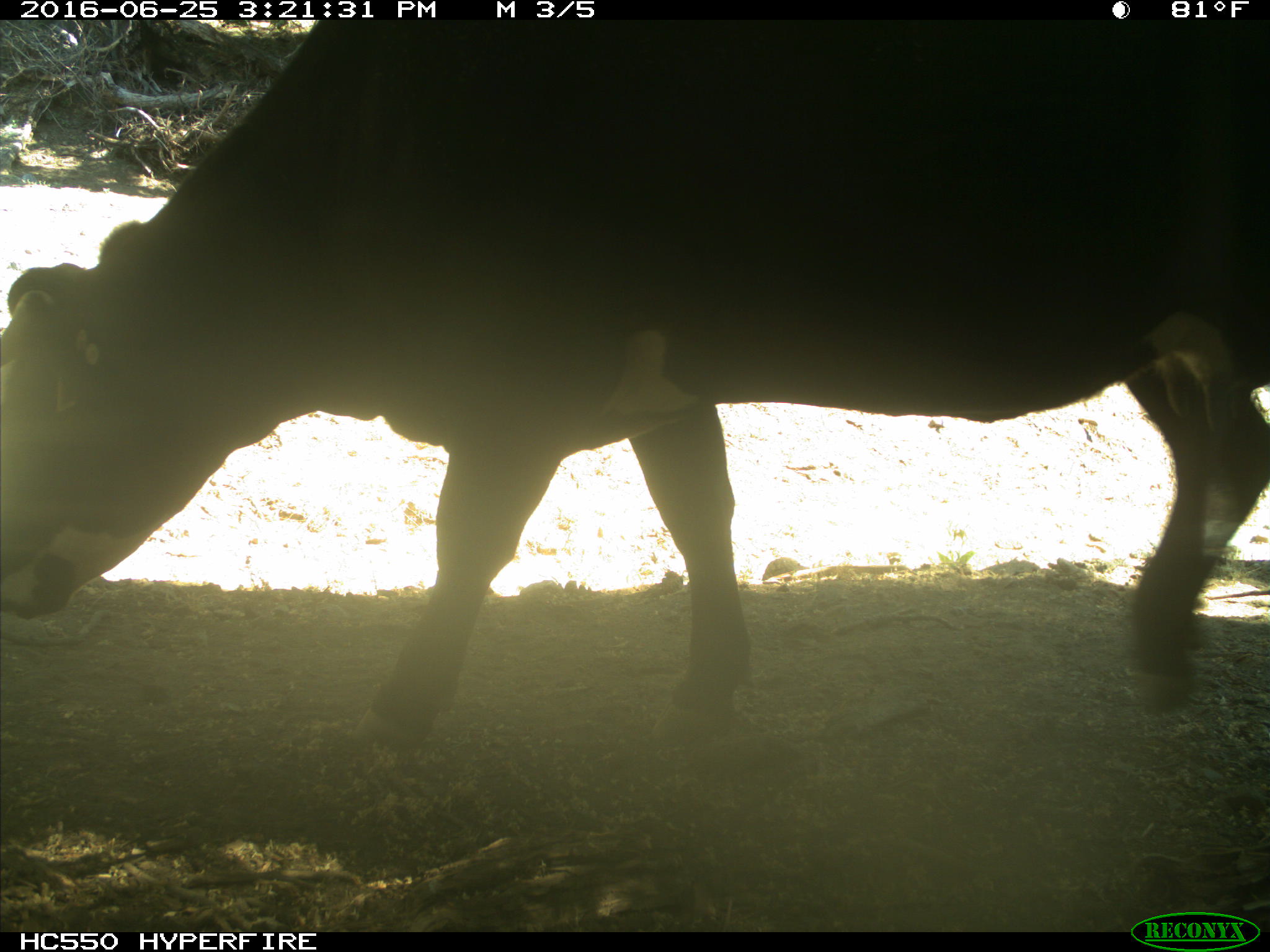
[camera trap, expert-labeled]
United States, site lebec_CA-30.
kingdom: Animalia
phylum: Chordata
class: Mammalia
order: Artiodactyla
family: Bovidae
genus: Bos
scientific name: Bos taurus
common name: domestic cow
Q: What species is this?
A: Bos taurus (domestic cow).